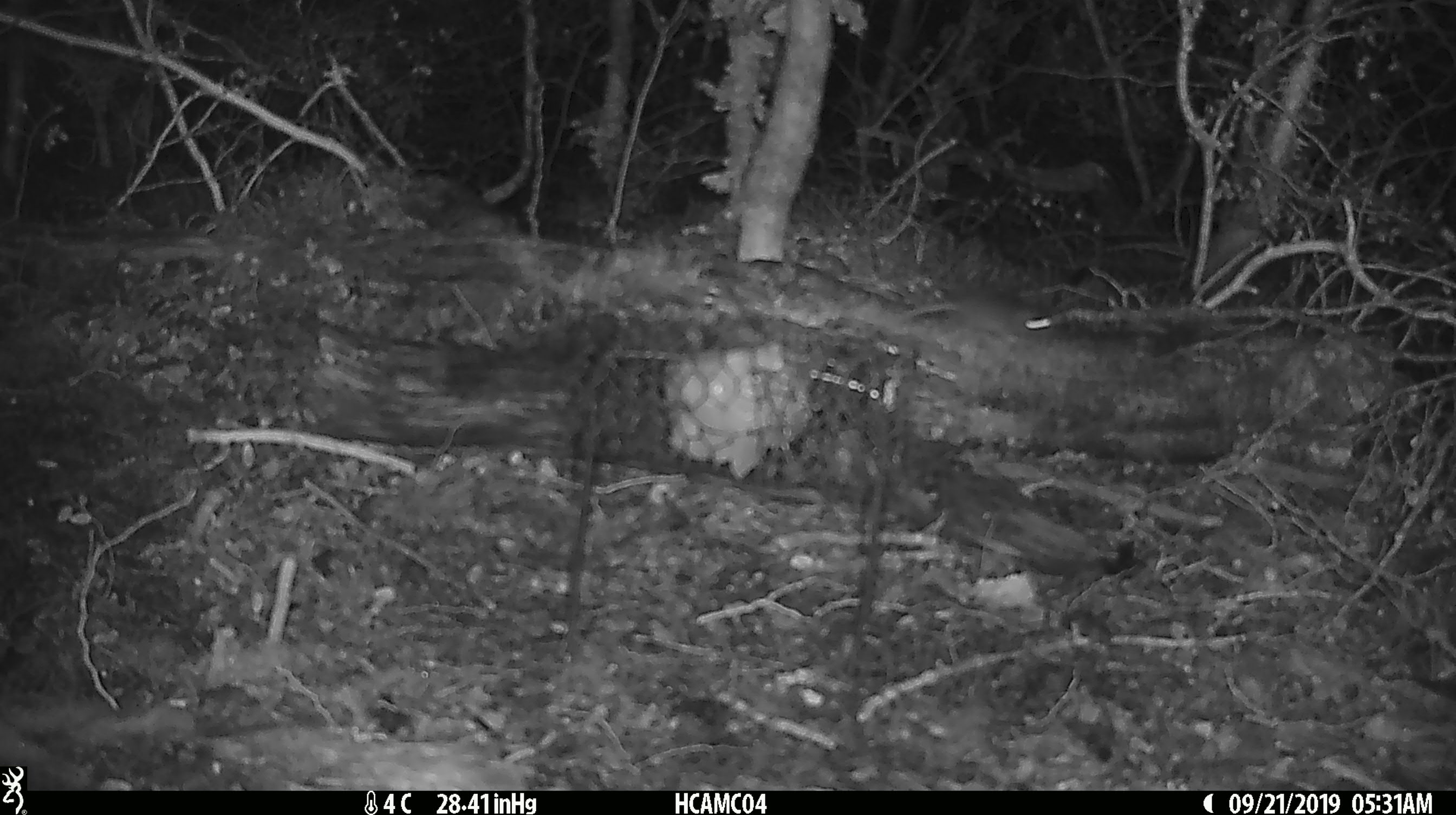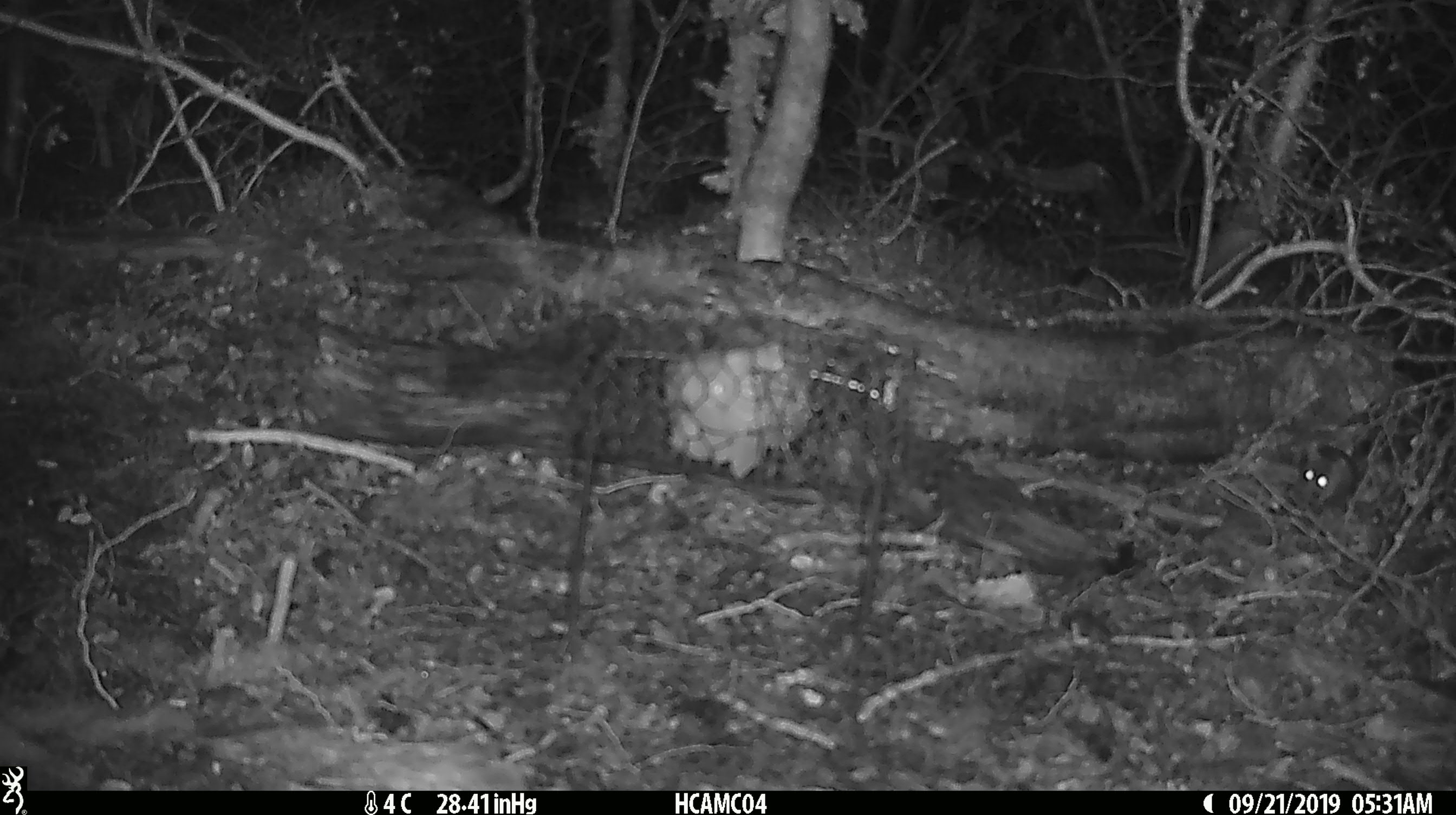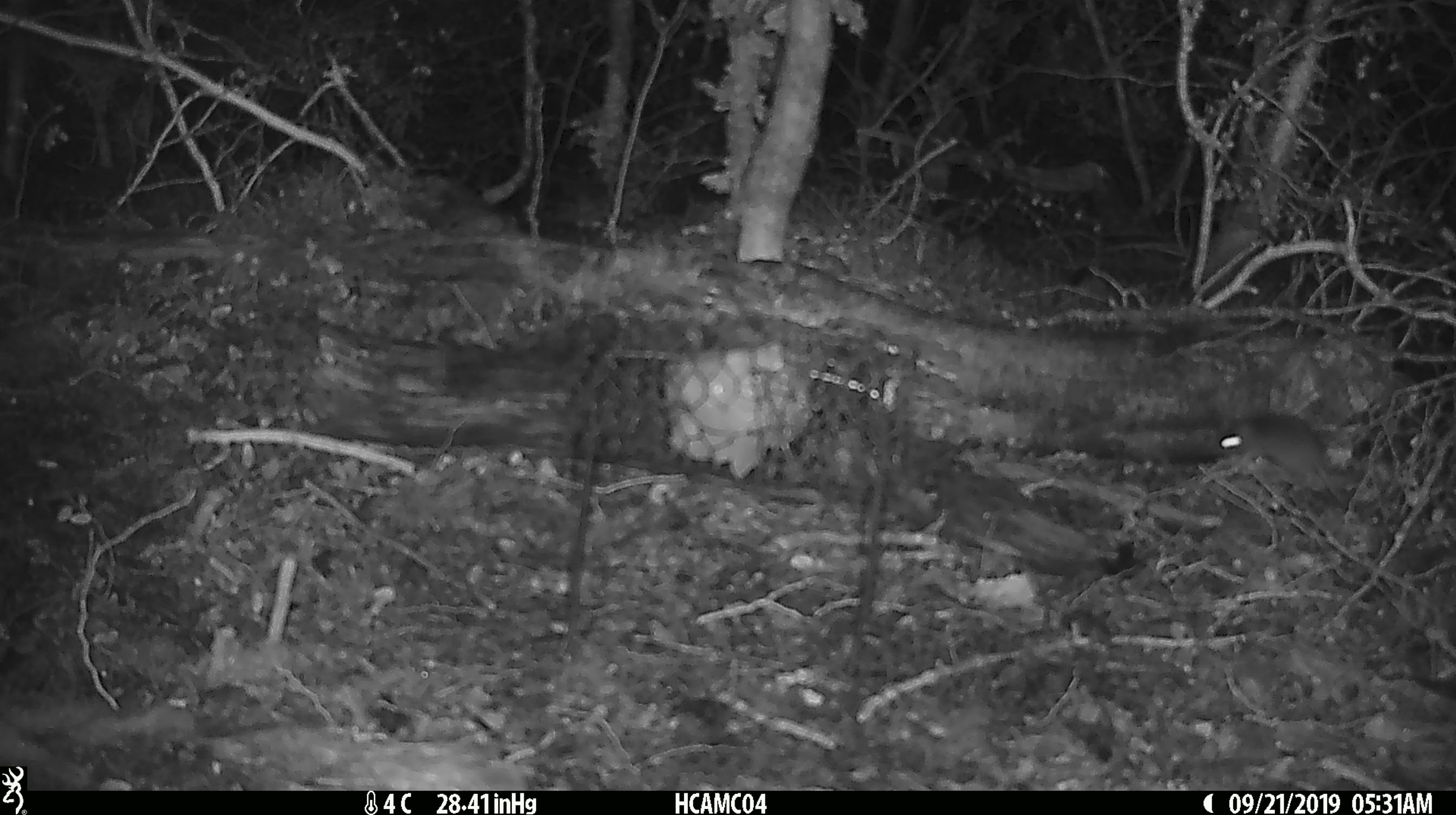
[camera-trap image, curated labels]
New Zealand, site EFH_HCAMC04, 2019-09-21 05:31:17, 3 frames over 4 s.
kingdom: Animalia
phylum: Chordata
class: Mammalia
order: Rodentia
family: Muridae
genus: Mus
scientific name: Mus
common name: mouse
Mouse (Mus).